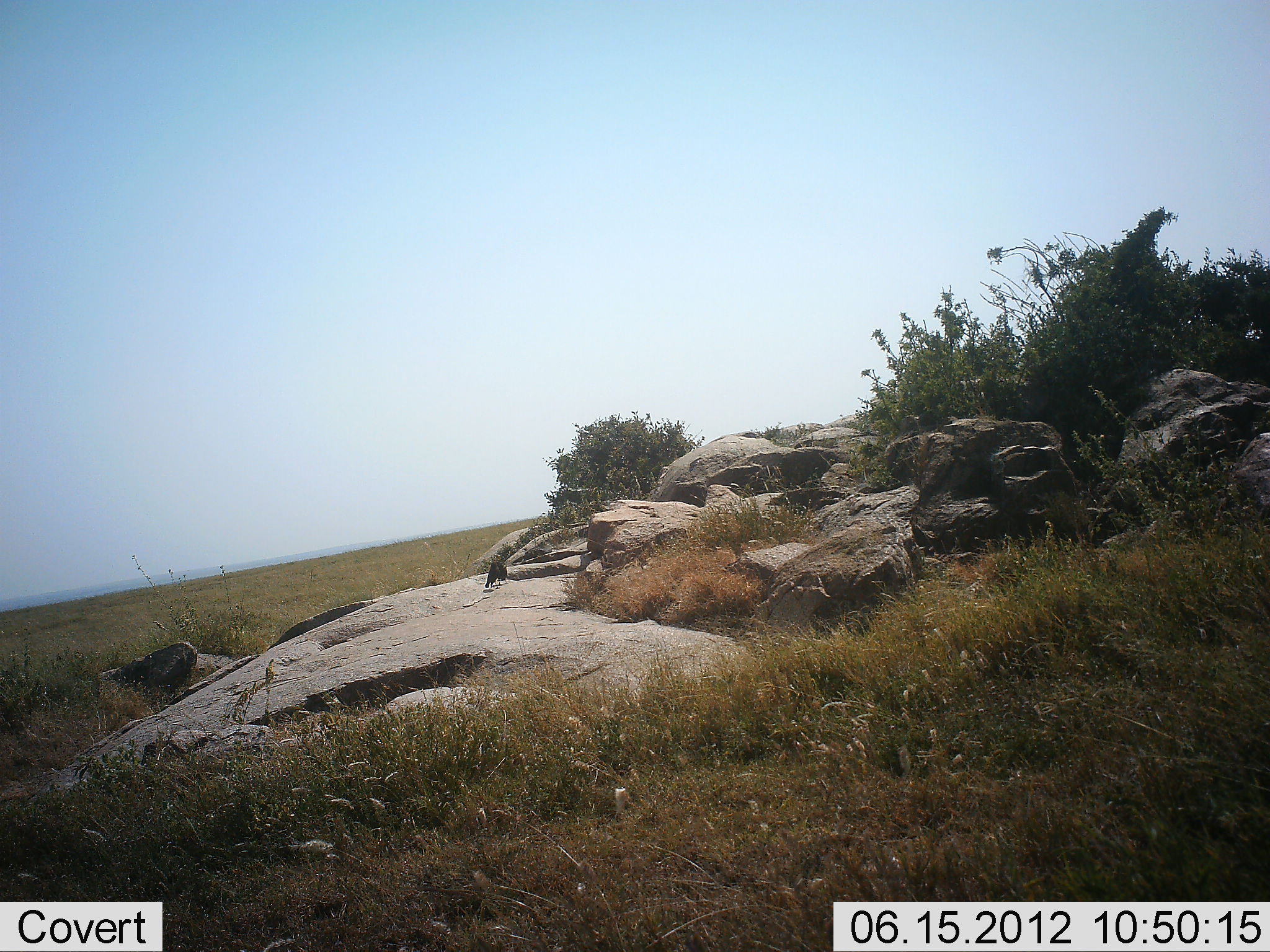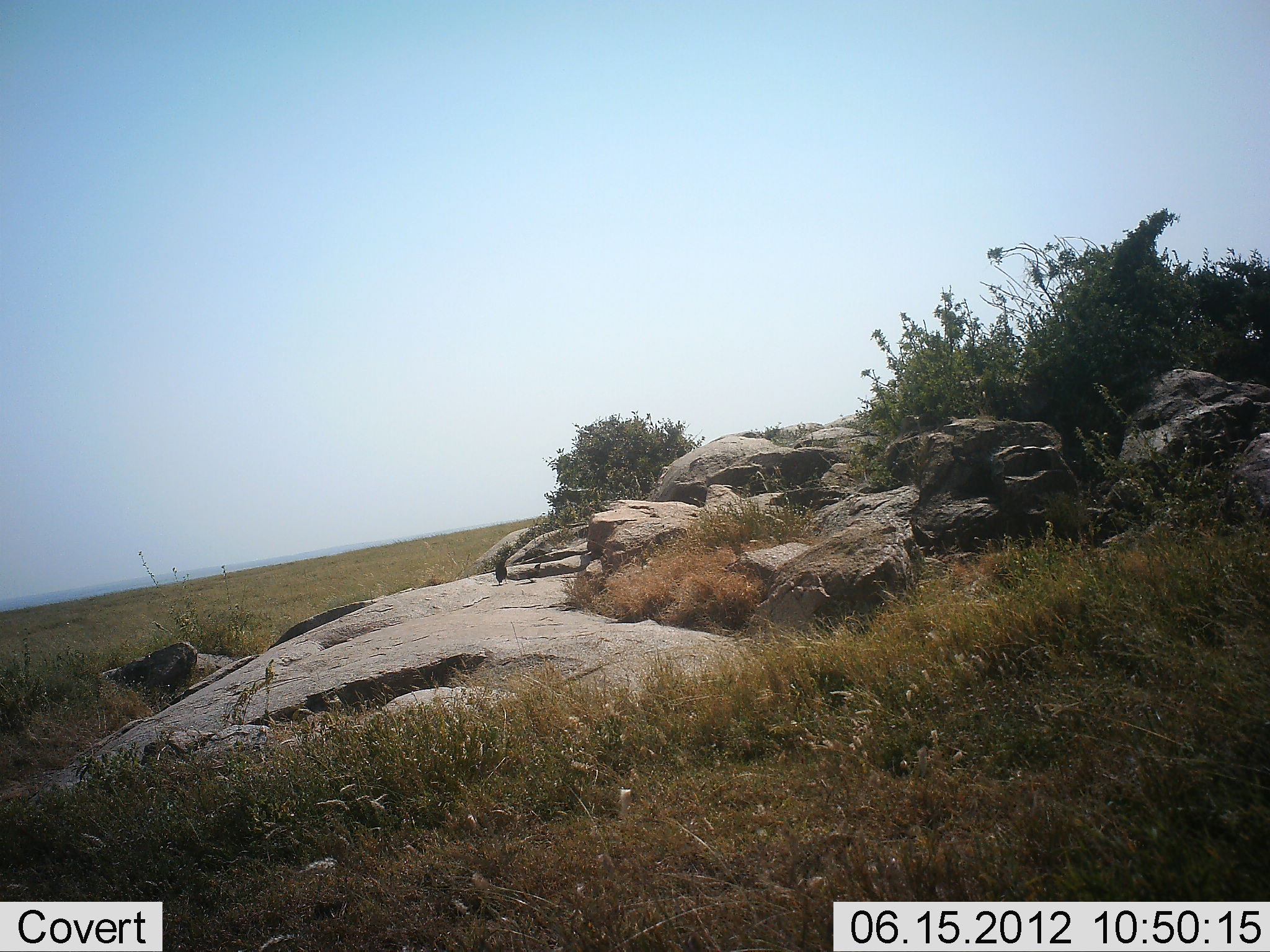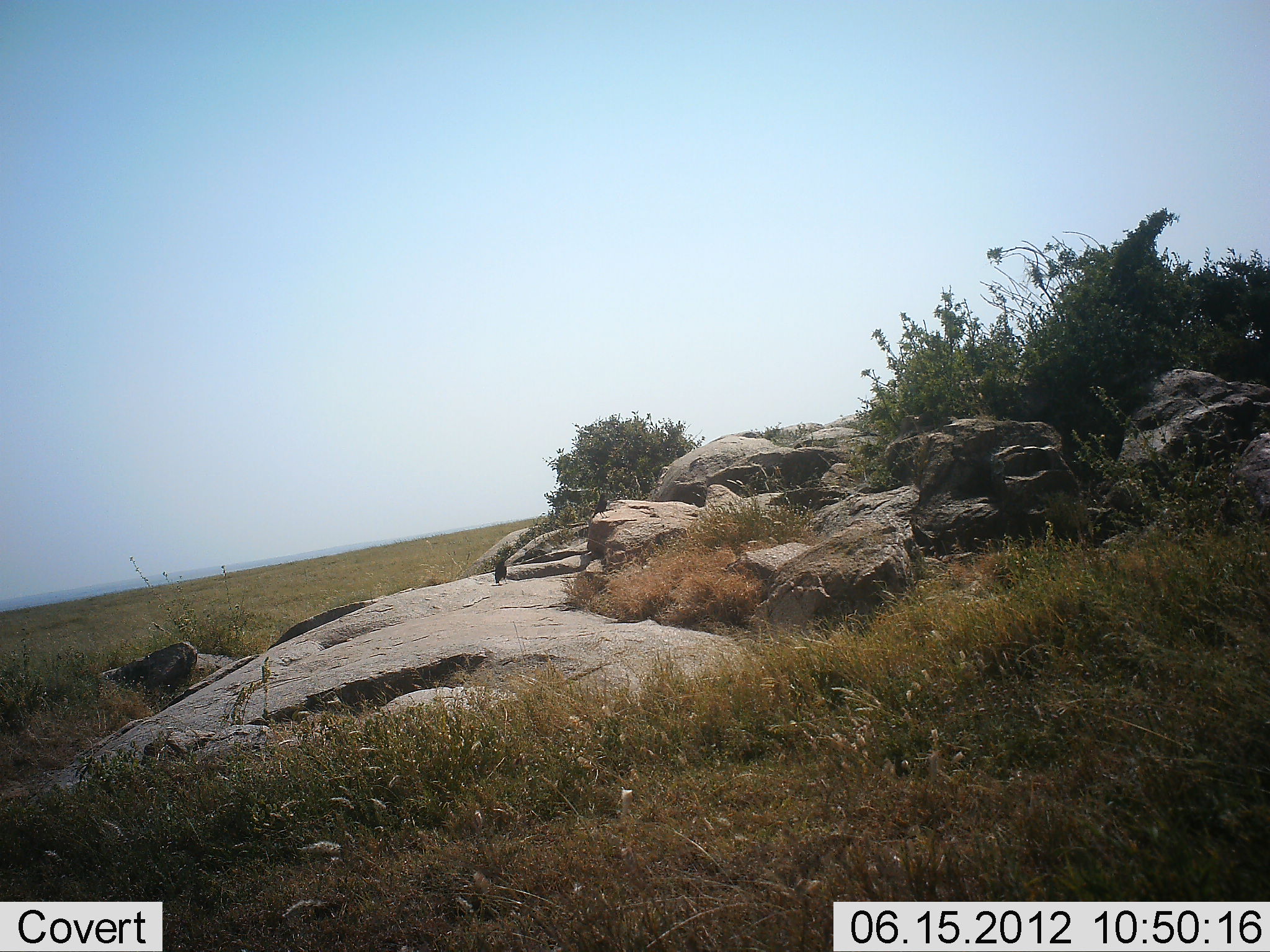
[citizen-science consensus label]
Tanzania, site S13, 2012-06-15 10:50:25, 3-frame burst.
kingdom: Animalia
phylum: Chordata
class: Aves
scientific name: Aves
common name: bird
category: otherbird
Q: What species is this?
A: Otherbird (bird) (Aves).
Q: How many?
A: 2.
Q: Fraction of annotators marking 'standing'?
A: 60%.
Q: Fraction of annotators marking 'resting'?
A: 10%.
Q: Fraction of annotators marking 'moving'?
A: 100%.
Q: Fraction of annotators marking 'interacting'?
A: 0%.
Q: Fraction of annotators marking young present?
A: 0%.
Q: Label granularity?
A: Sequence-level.